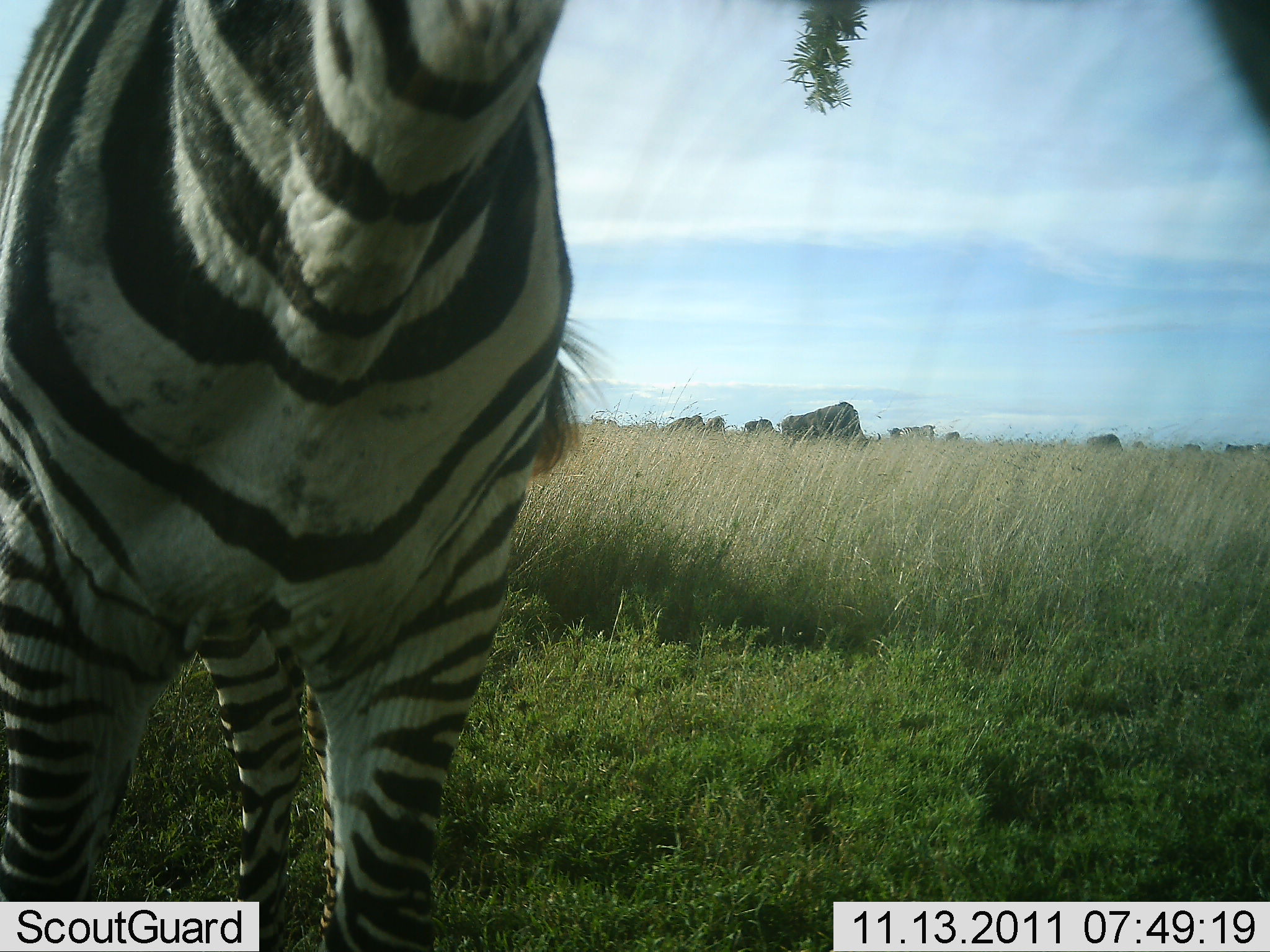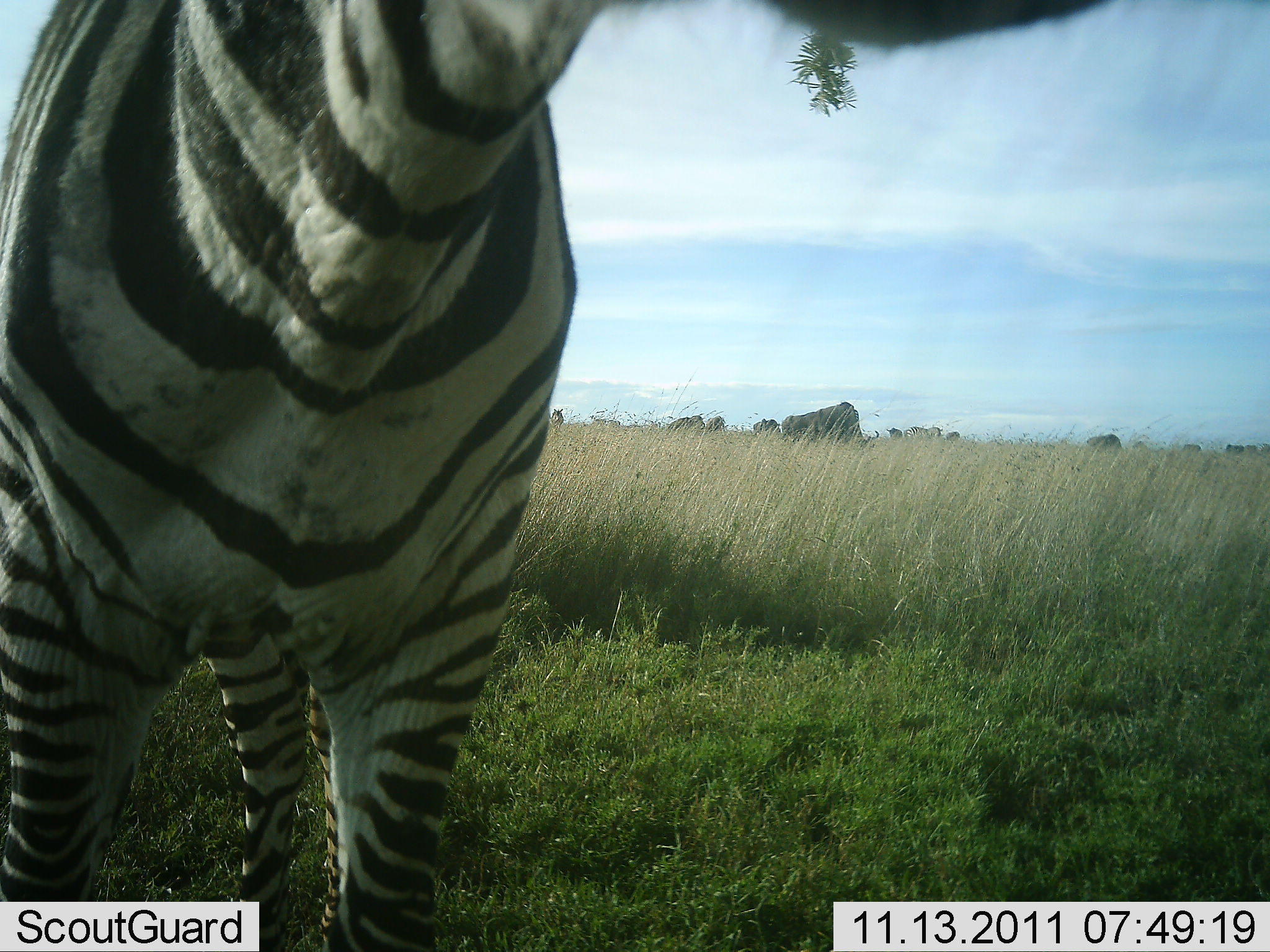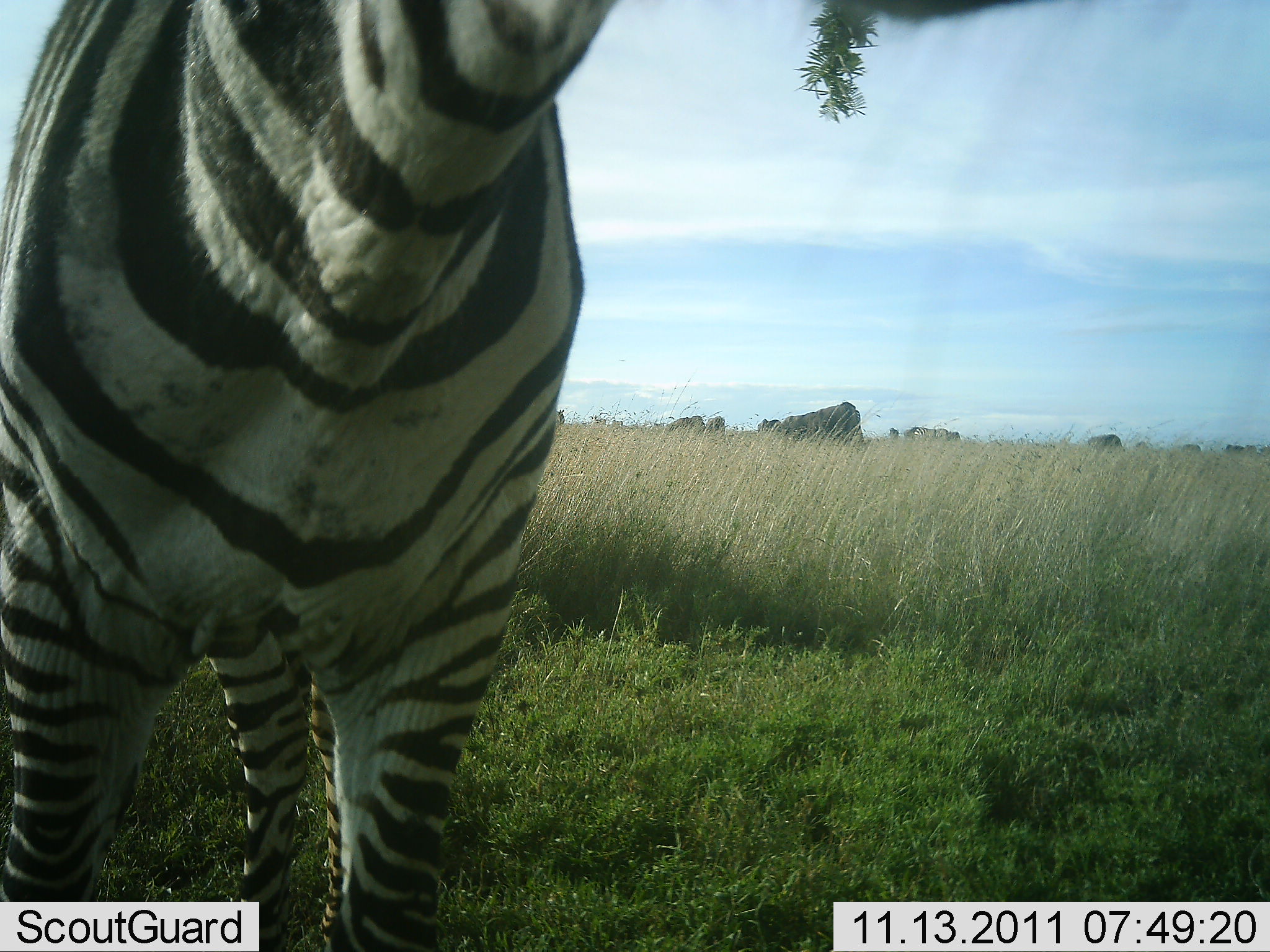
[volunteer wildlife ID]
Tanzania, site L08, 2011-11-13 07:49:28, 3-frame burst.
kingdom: Animalia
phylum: Chordata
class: Mammalia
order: Perissodactyla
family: Equidae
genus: Equus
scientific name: Equus quagga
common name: plains zebra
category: zebra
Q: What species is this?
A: Zebra (plains zebra) (Equus quagga).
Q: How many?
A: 1.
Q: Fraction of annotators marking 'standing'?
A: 76%.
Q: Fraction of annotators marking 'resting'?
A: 0%.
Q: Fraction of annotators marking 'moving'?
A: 5%.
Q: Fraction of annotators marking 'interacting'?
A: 14%.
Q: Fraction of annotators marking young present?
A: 0%.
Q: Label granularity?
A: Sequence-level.